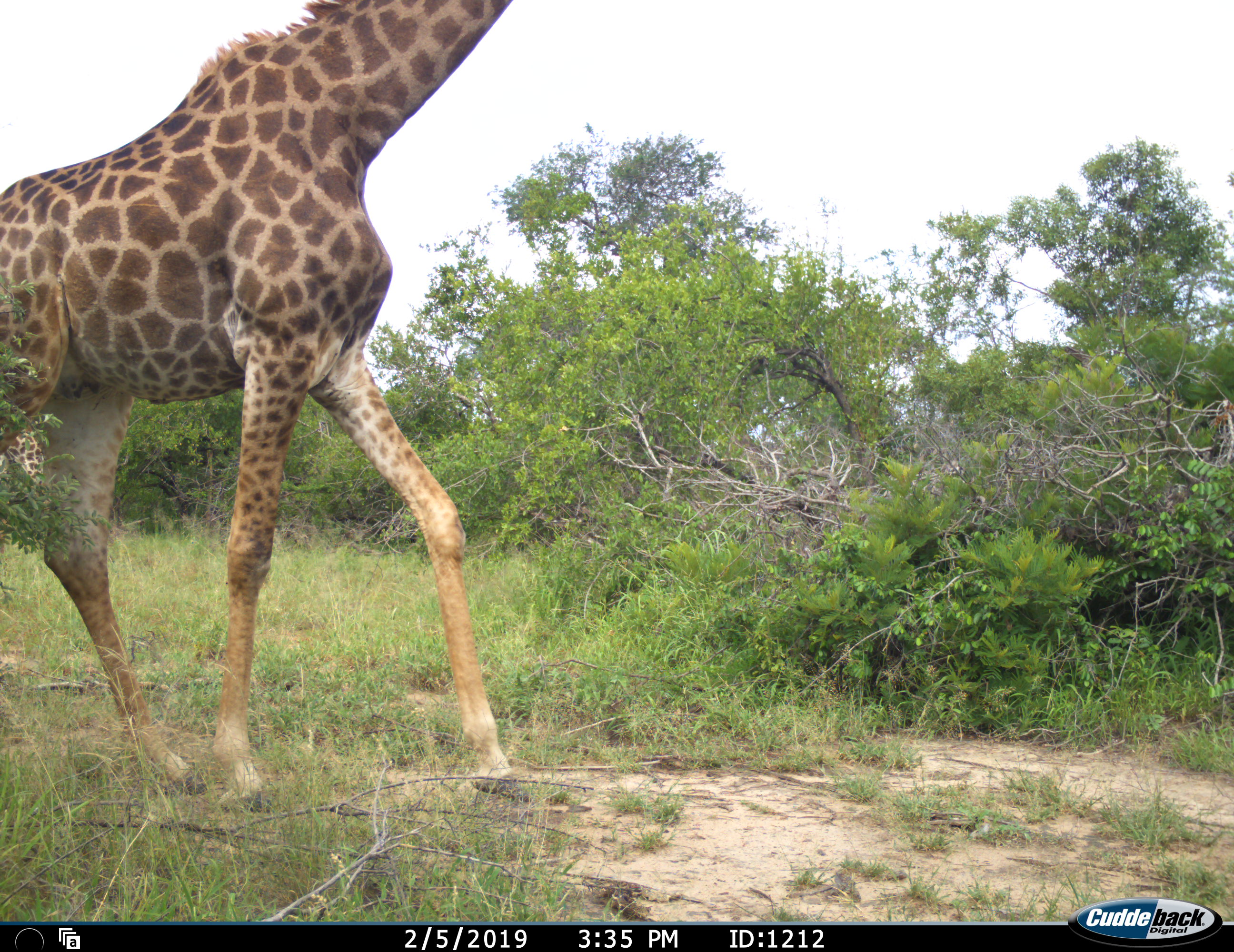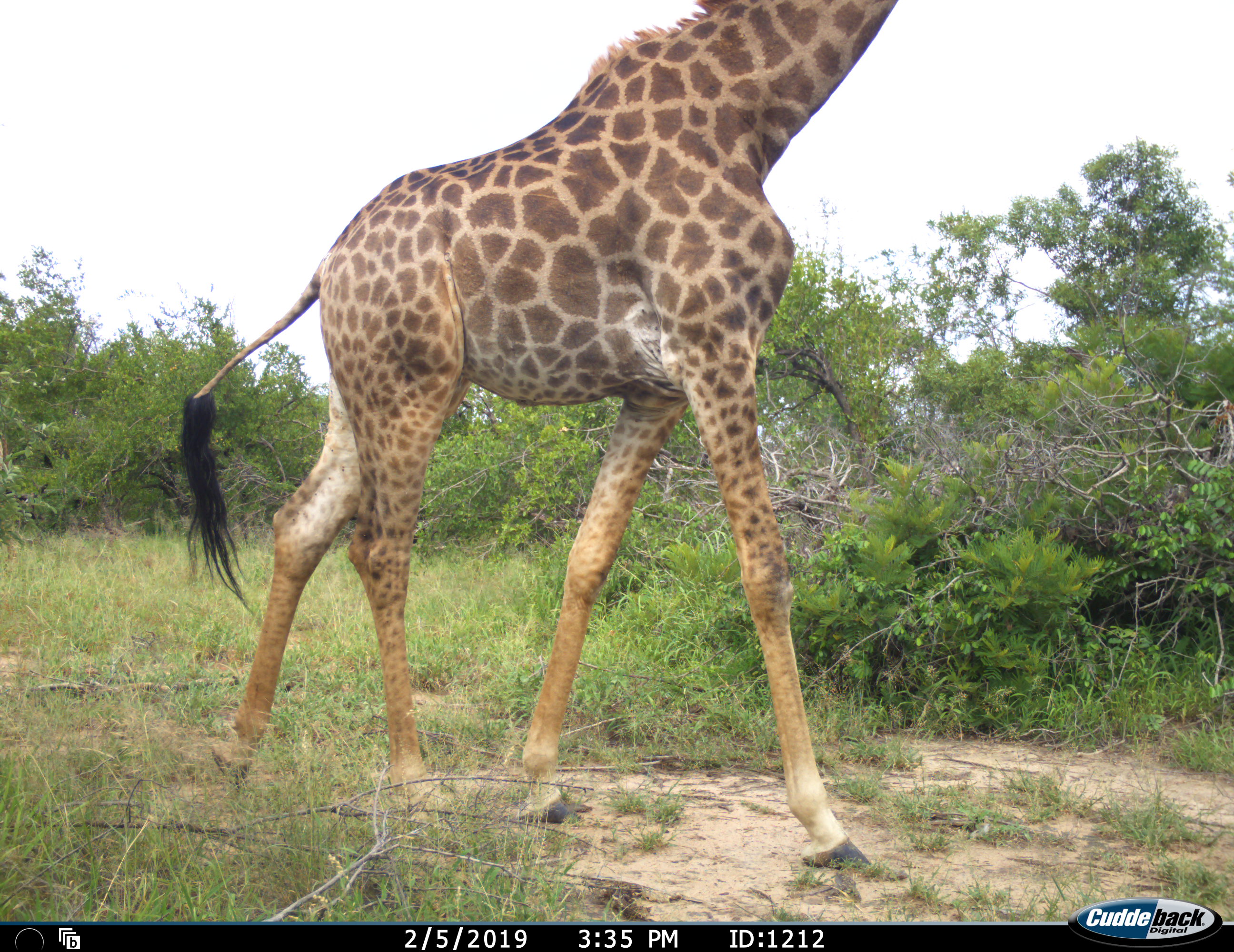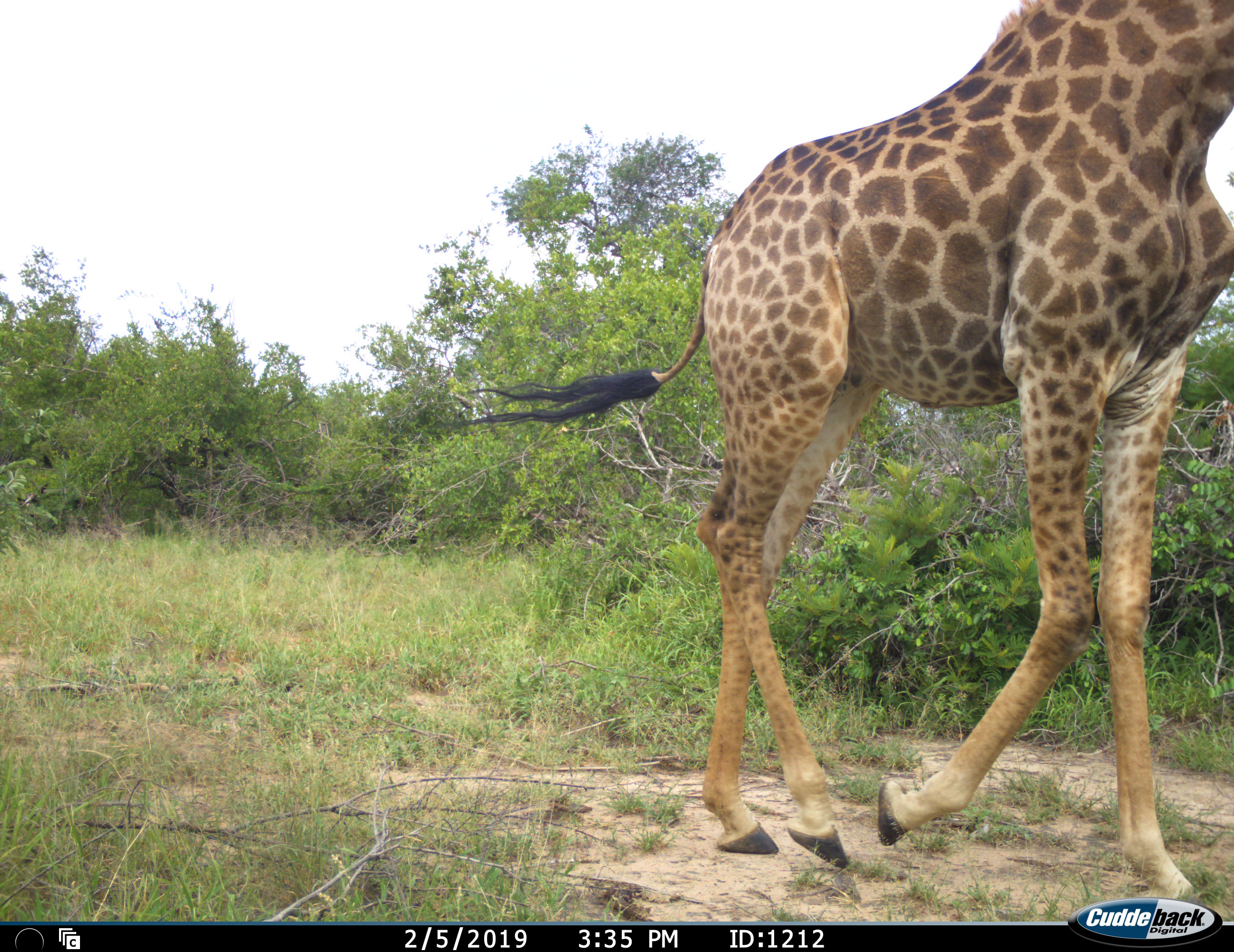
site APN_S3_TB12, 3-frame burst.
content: unidentified animal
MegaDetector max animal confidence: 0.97